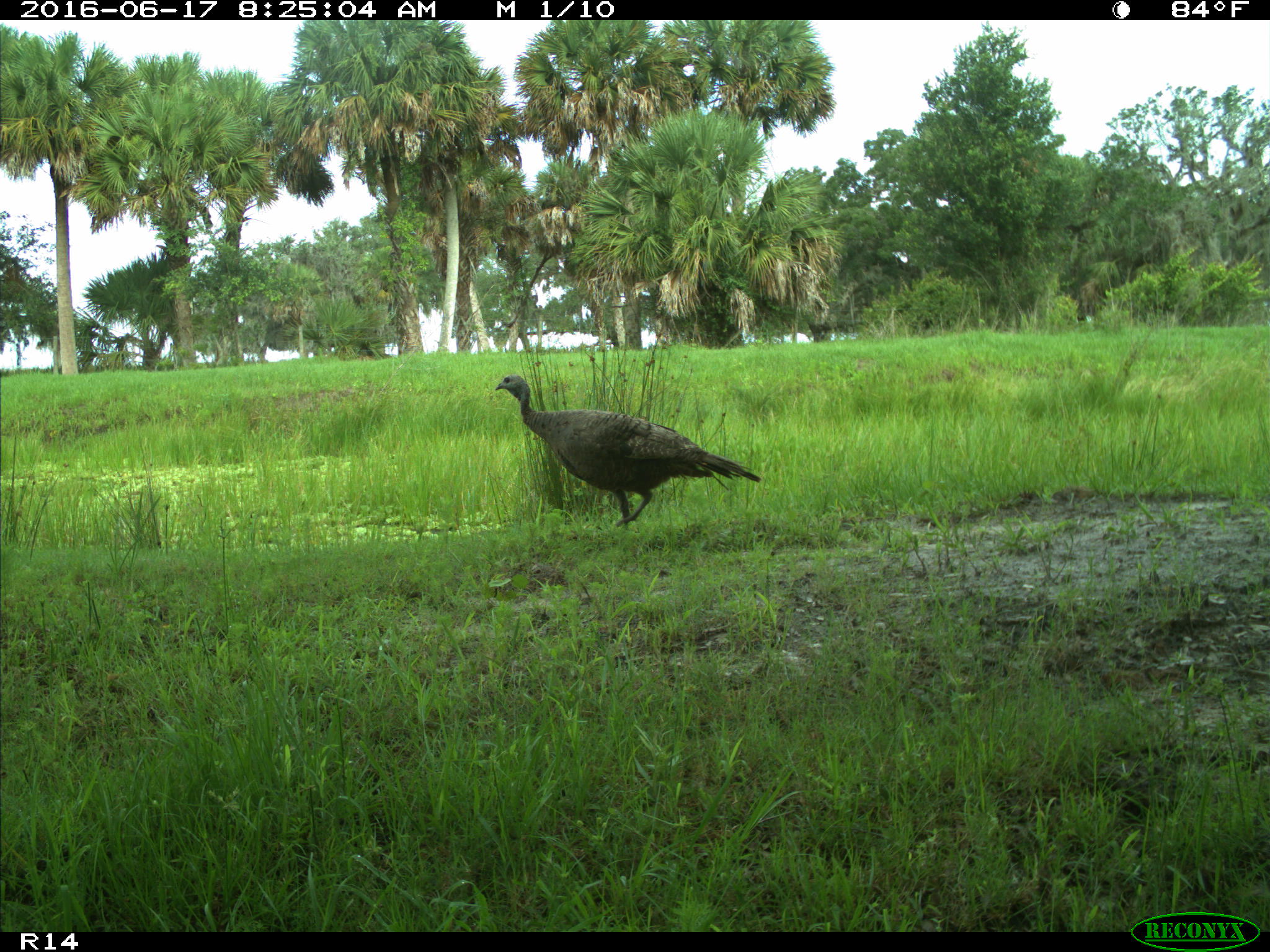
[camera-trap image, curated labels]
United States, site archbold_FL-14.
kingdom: Animalia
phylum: Chordata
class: Aves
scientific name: Aves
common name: birds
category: unidentified bird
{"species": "unidentified bird (birds) (Aves)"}